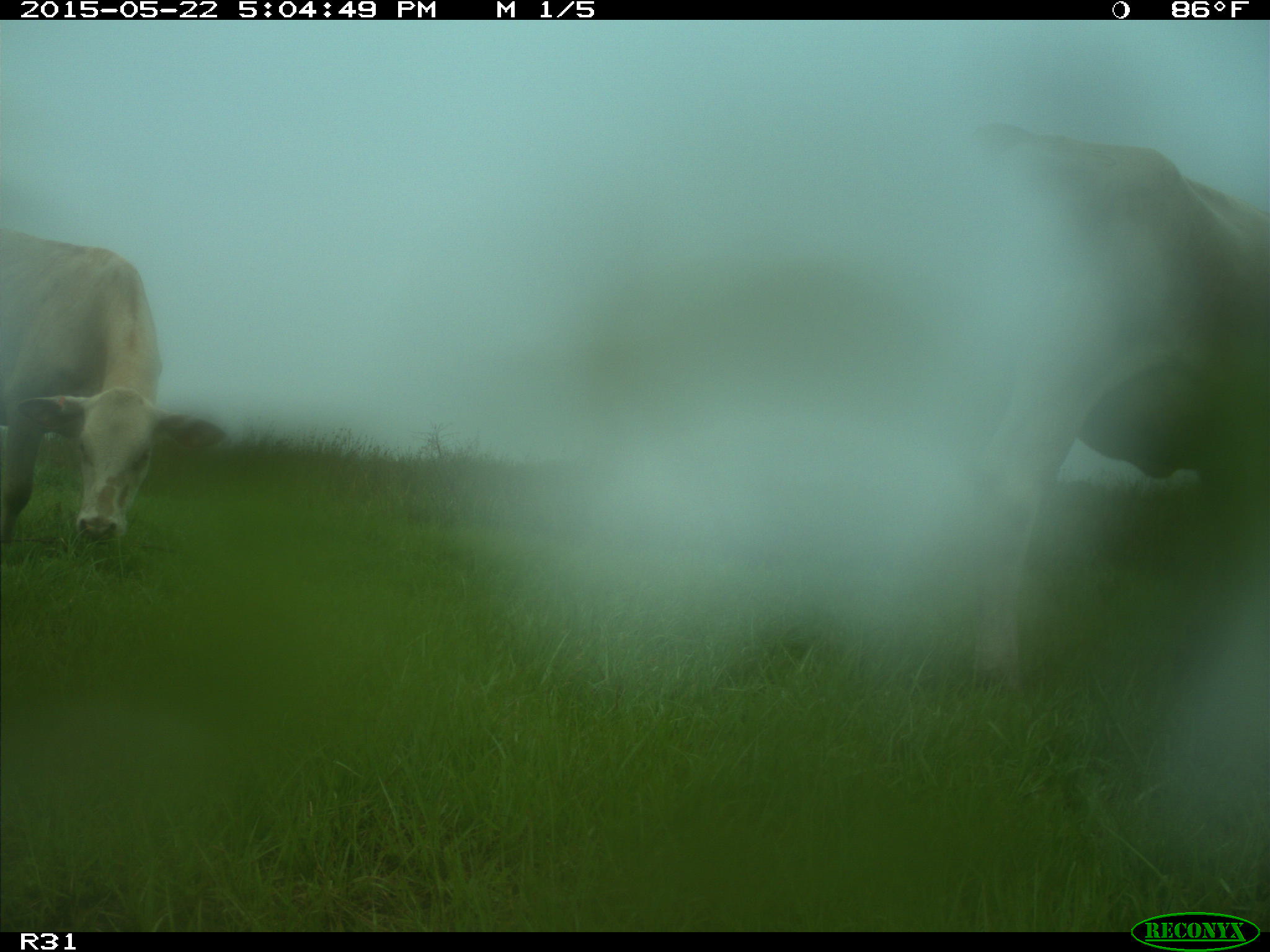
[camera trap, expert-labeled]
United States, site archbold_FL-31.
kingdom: Animalia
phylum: Chordata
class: Mammalia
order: Artiodactyla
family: Bovidae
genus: Bos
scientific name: Bos taurus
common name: domestic cow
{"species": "Bos taurus (domestic cow)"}